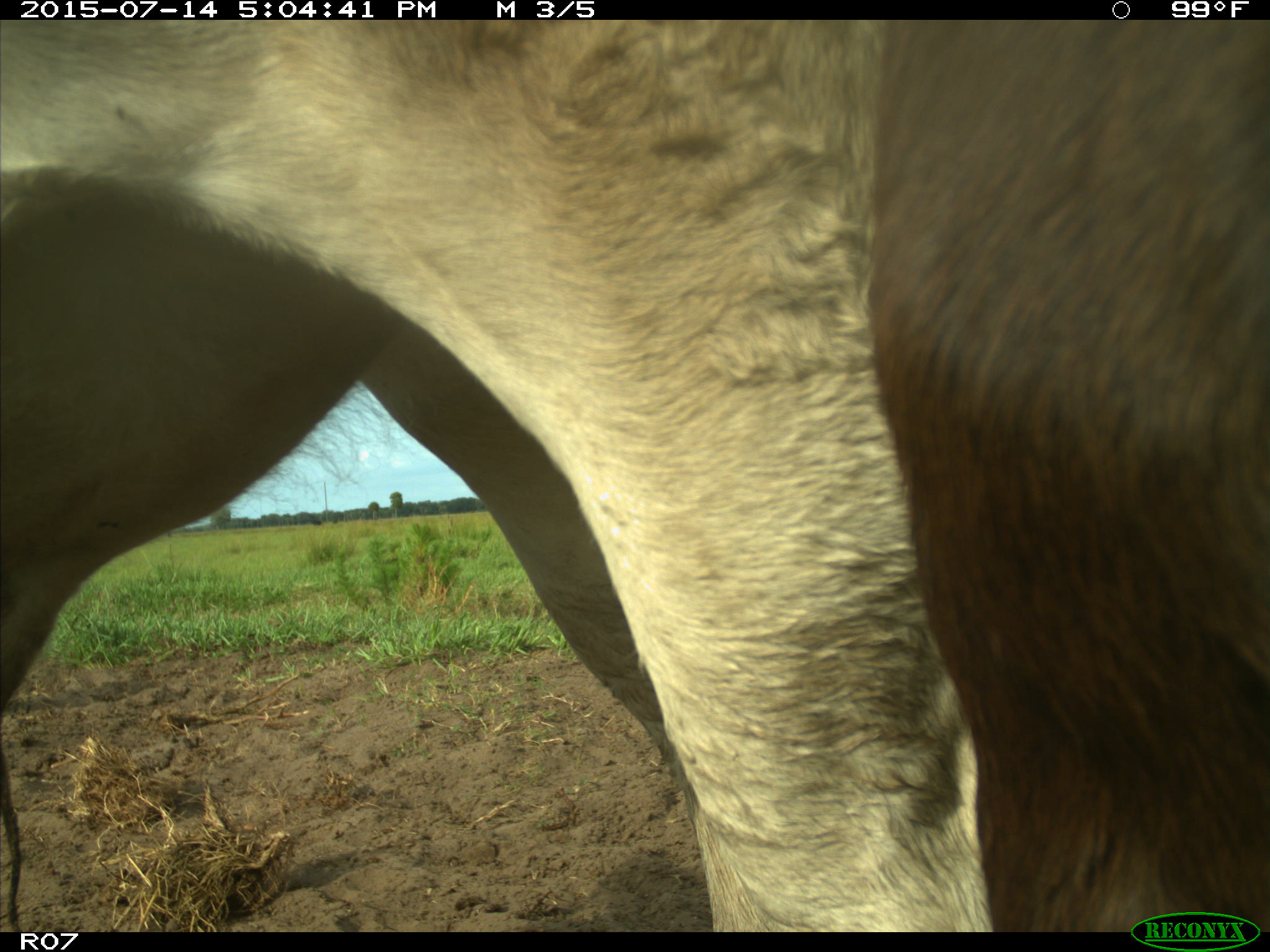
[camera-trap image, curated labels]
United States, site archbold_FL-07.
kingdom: Animalia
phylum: Chordata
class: Mammalia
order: Artiodactyla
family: Bovidae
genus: Bos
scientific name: Bos taurus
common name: domestic cow